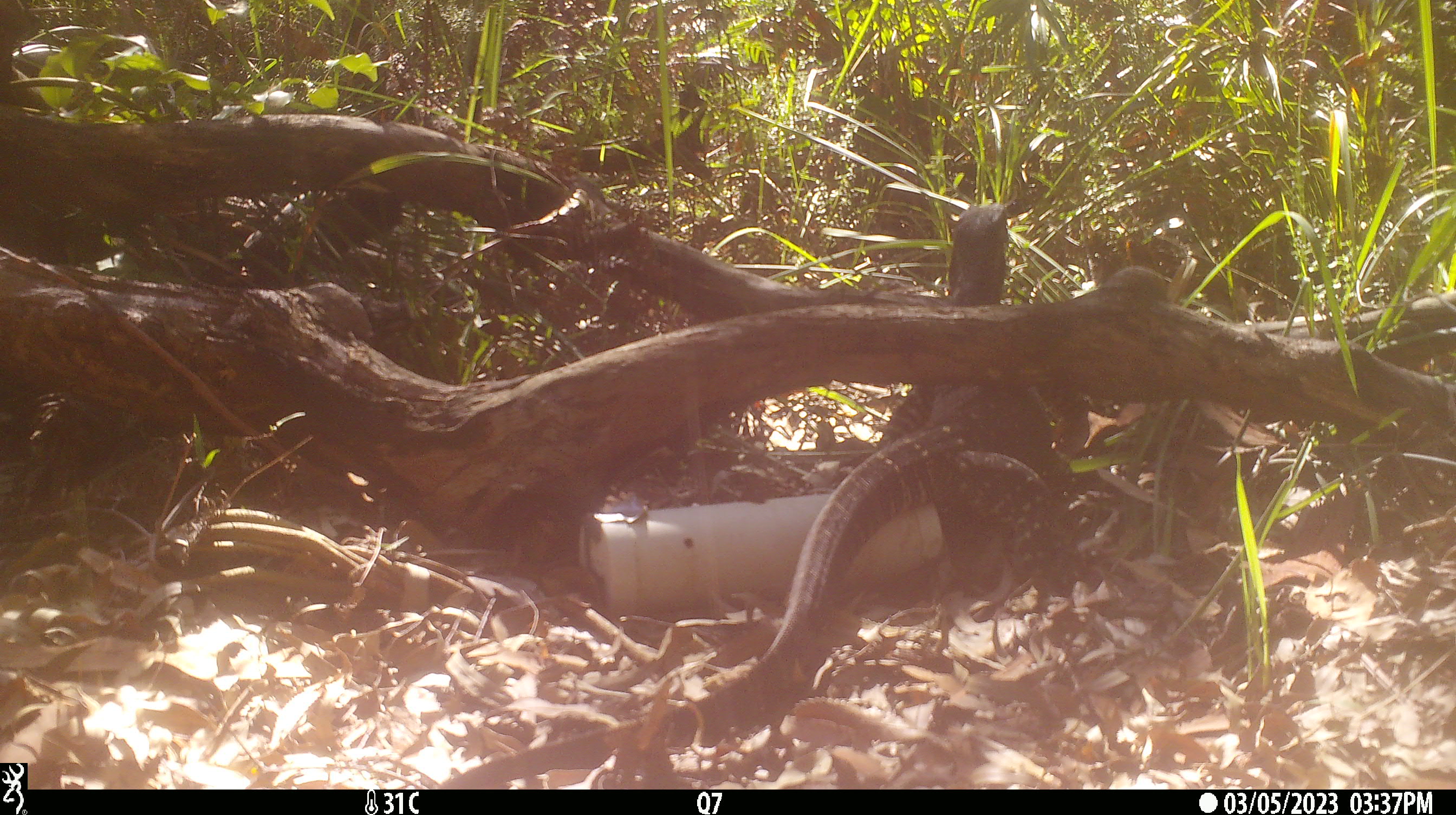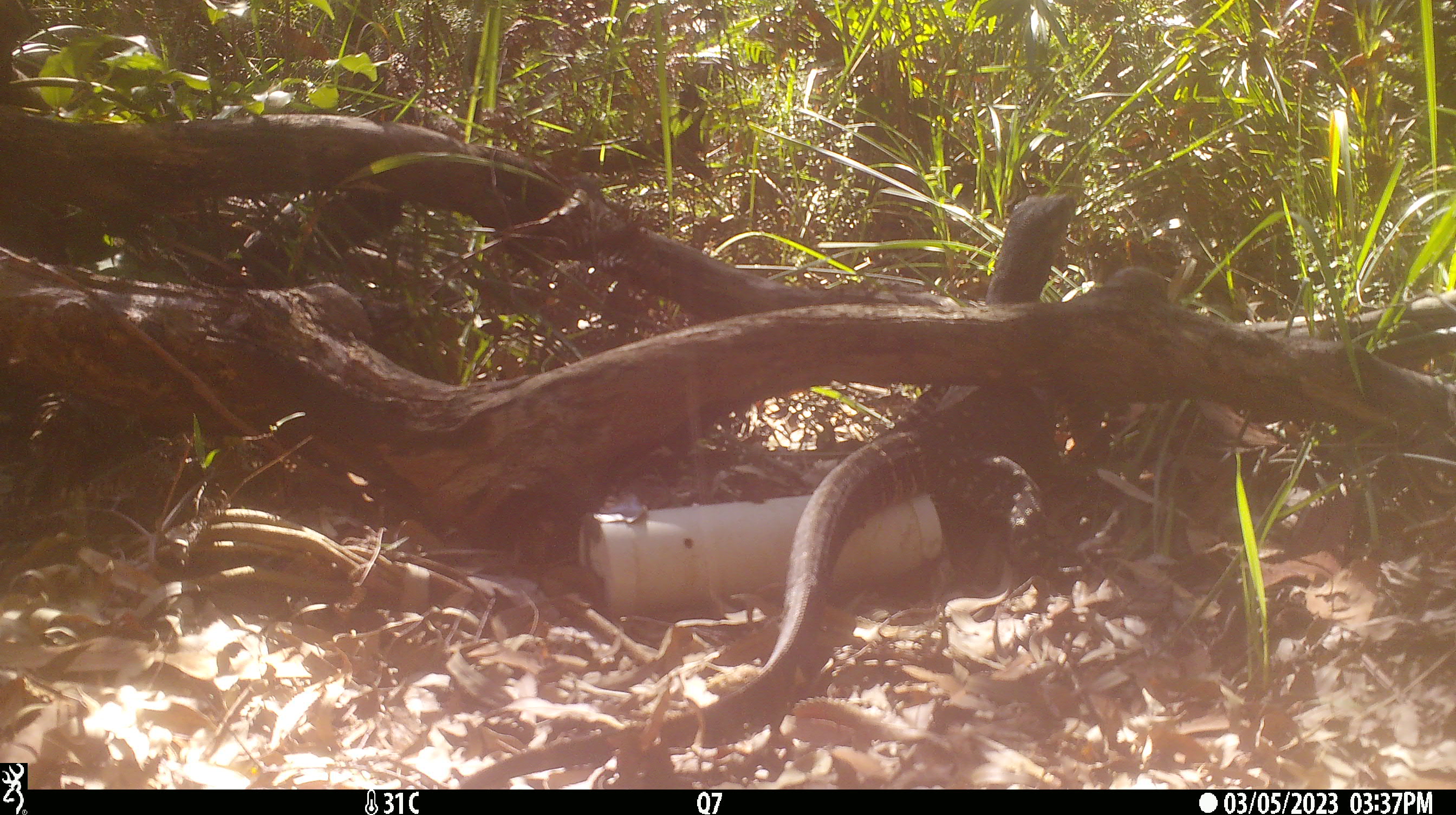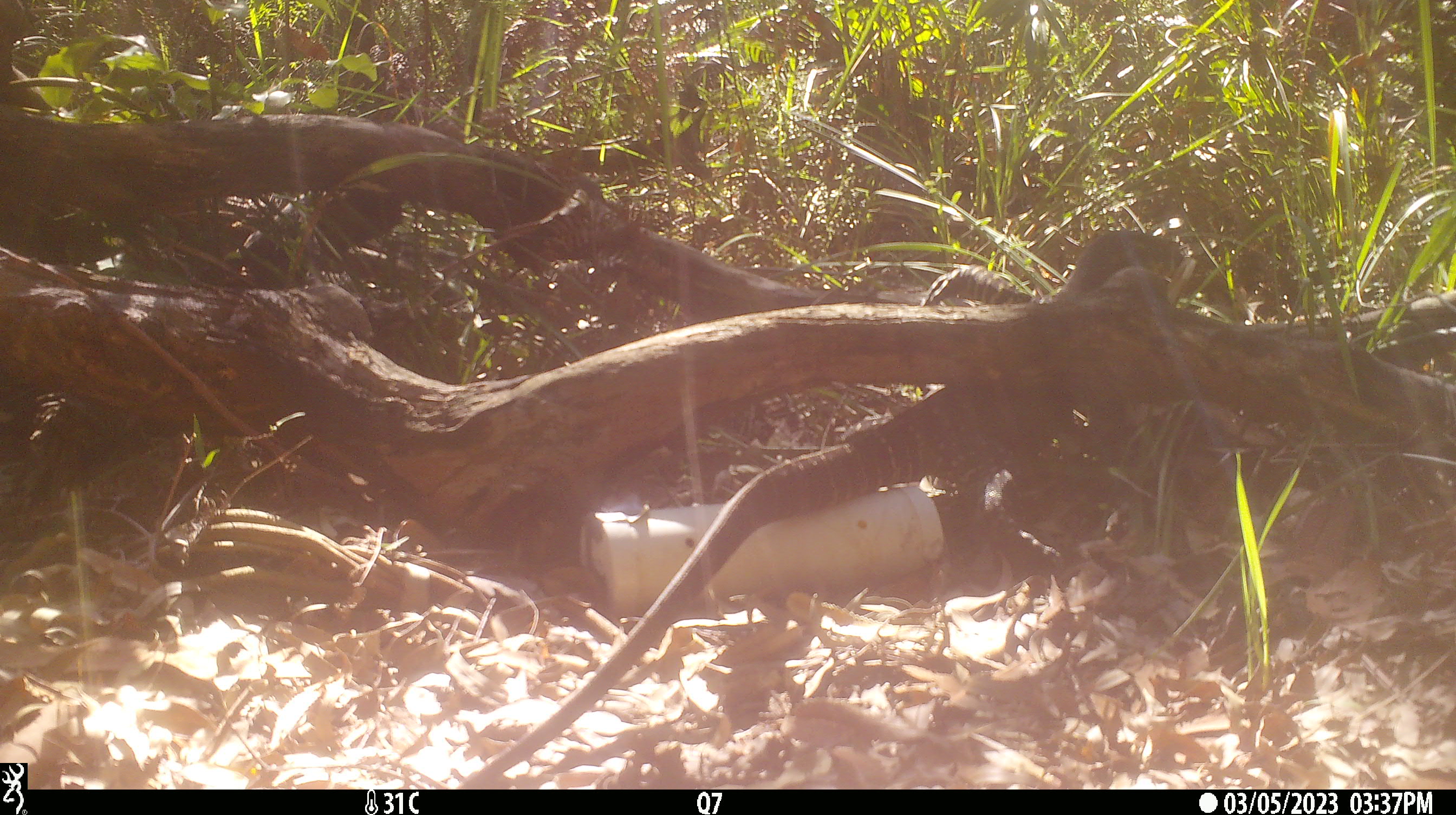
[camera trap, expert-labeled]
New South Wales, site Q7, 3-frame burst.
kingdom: Animalia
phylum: Chordata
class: Reptilia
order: Squamata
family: Varanidae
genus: Varanus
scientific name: Varanus varius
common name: lace monitor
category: goanna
Goanna (lace monitor) (Varanus varius).